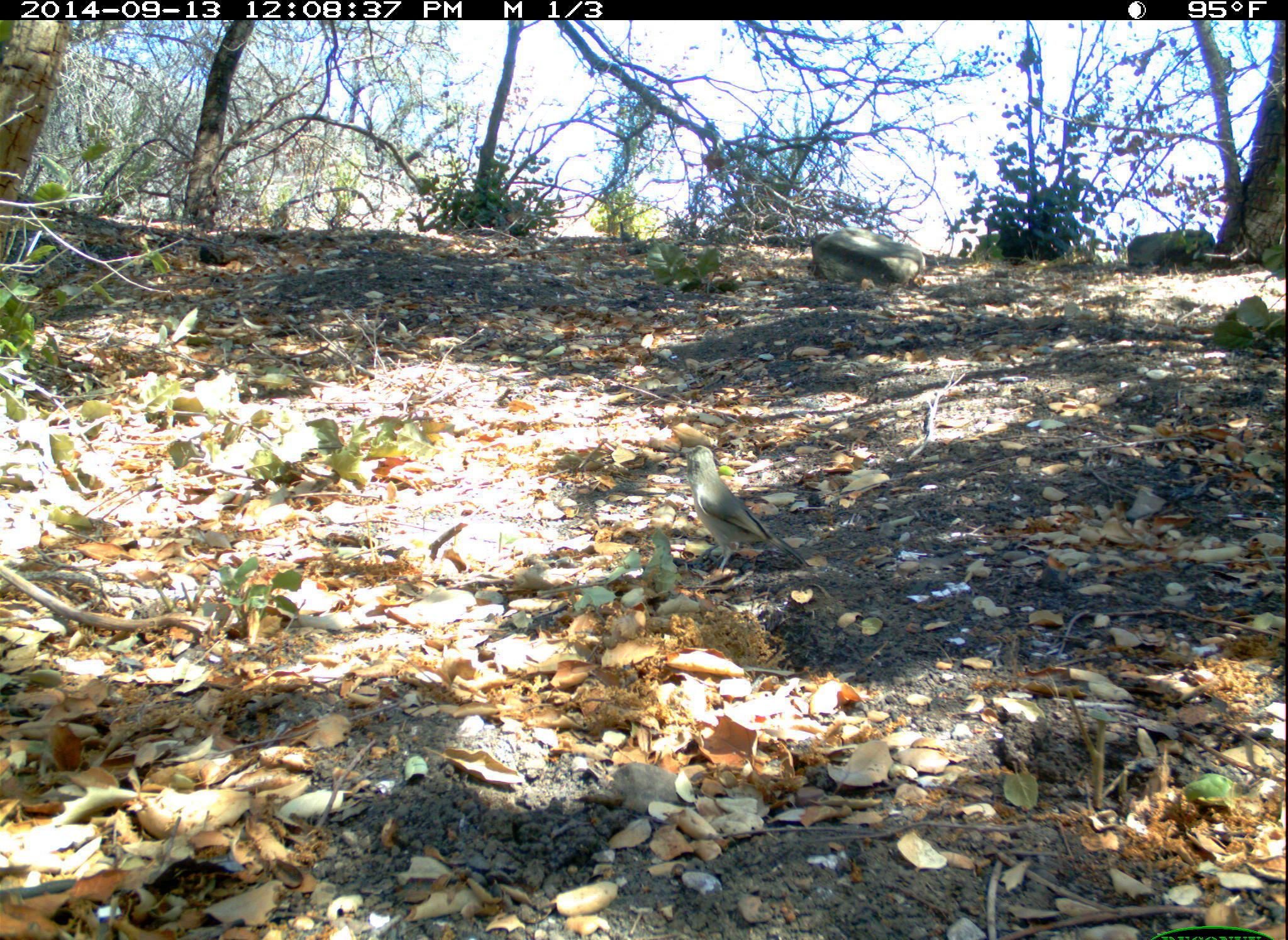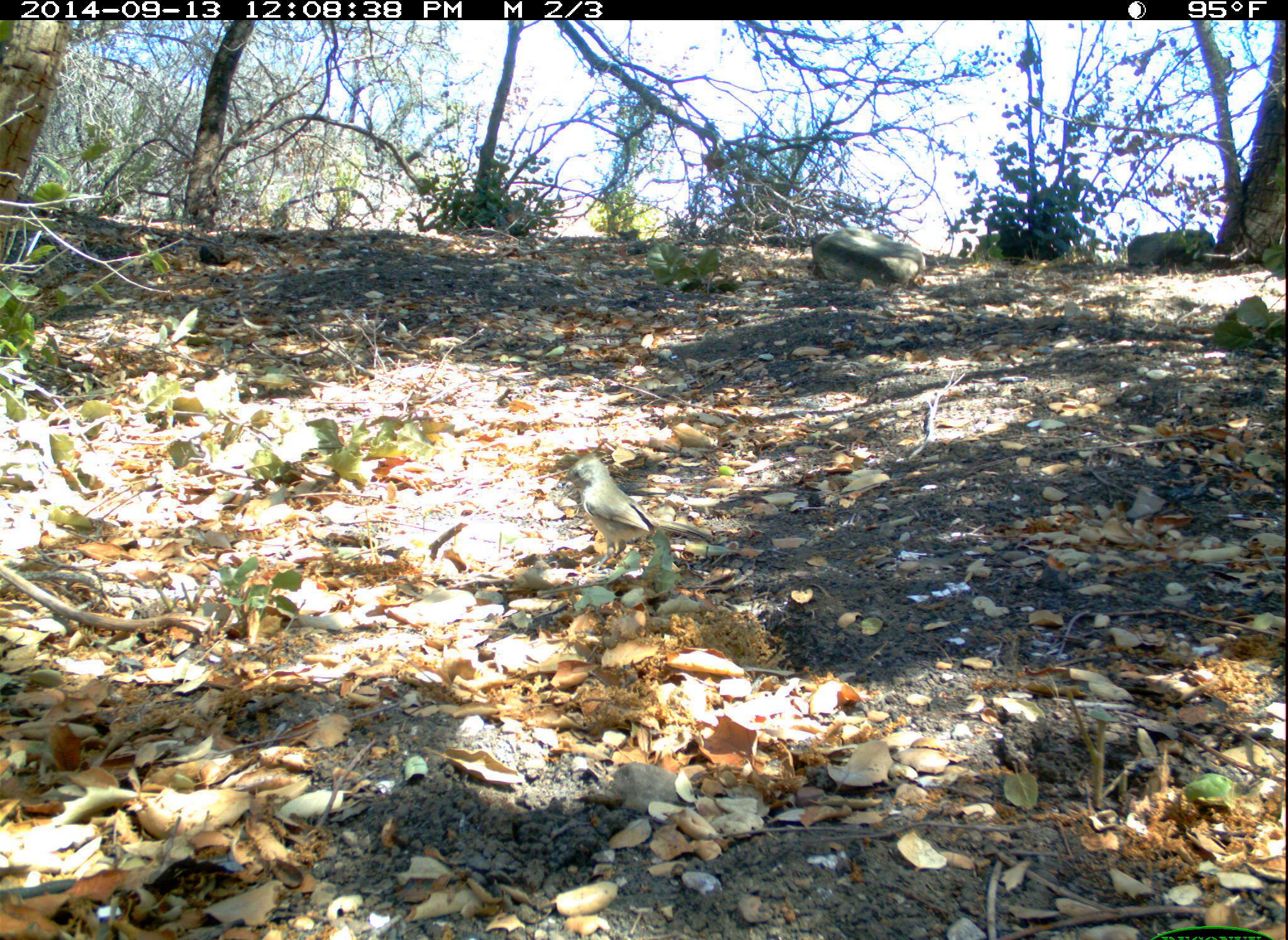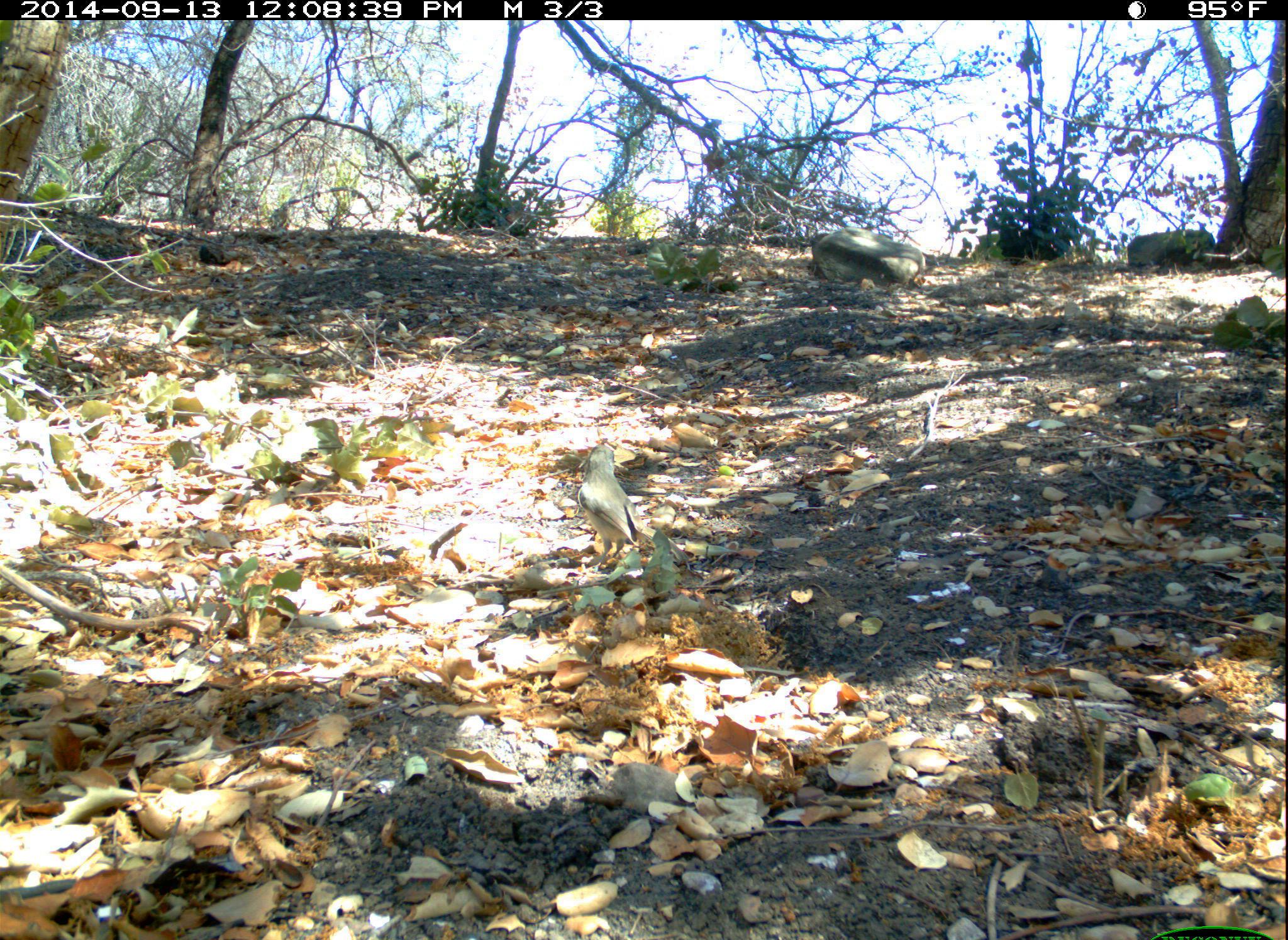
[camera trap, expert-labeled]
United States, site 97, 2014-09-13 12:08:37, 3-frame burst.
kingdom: Animalia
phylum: Chordata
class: Aves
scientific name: Aves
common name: bird